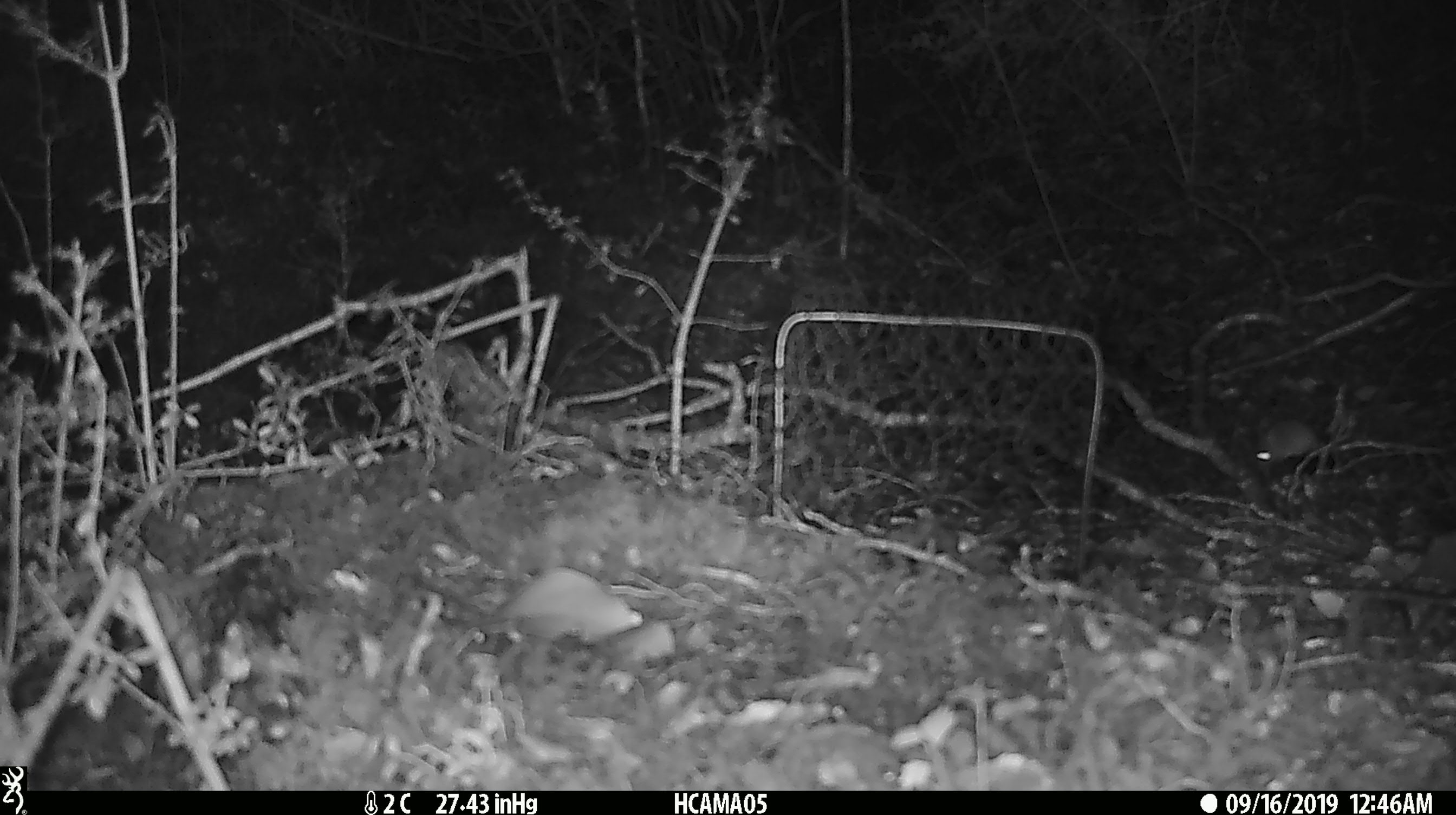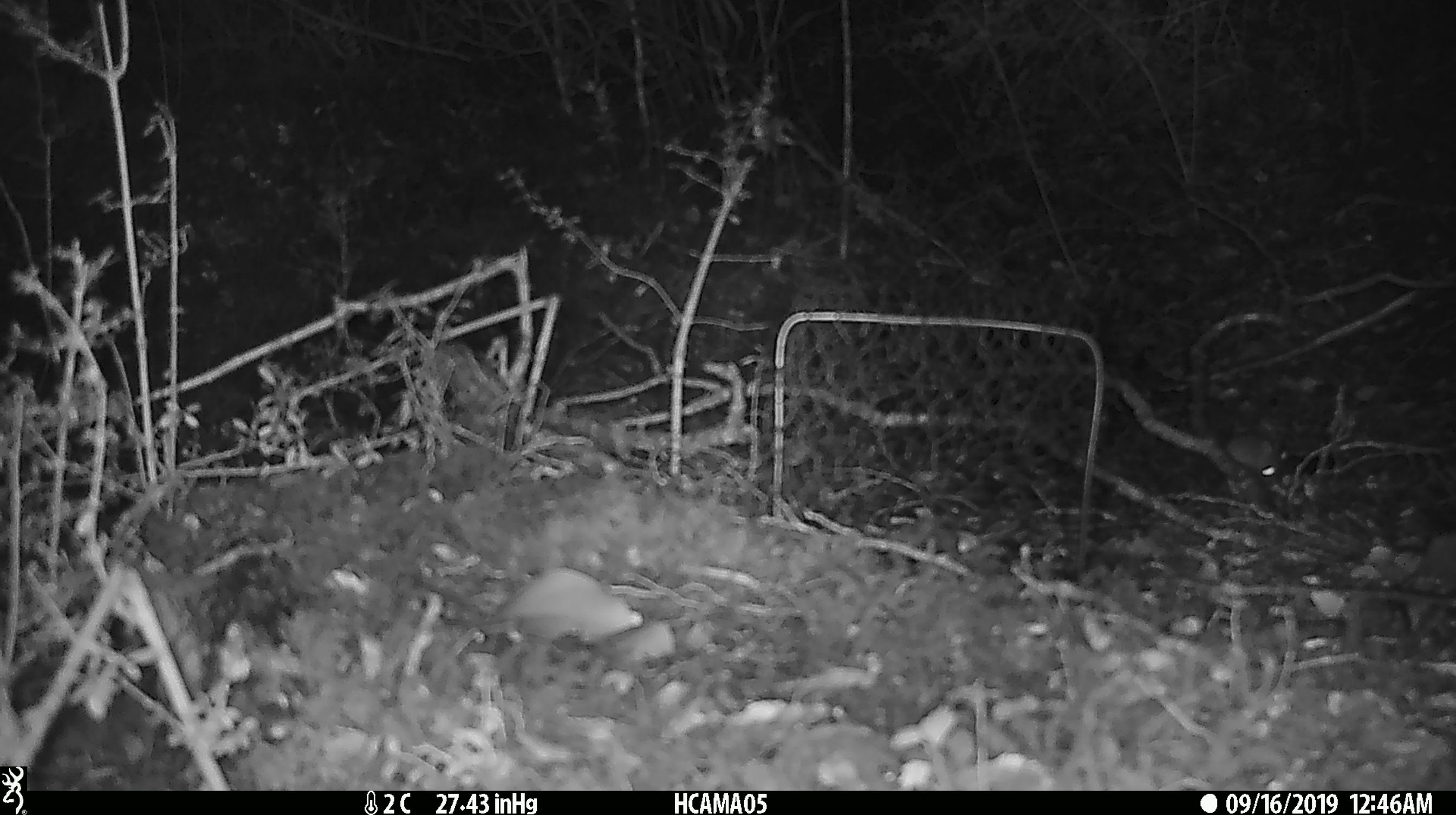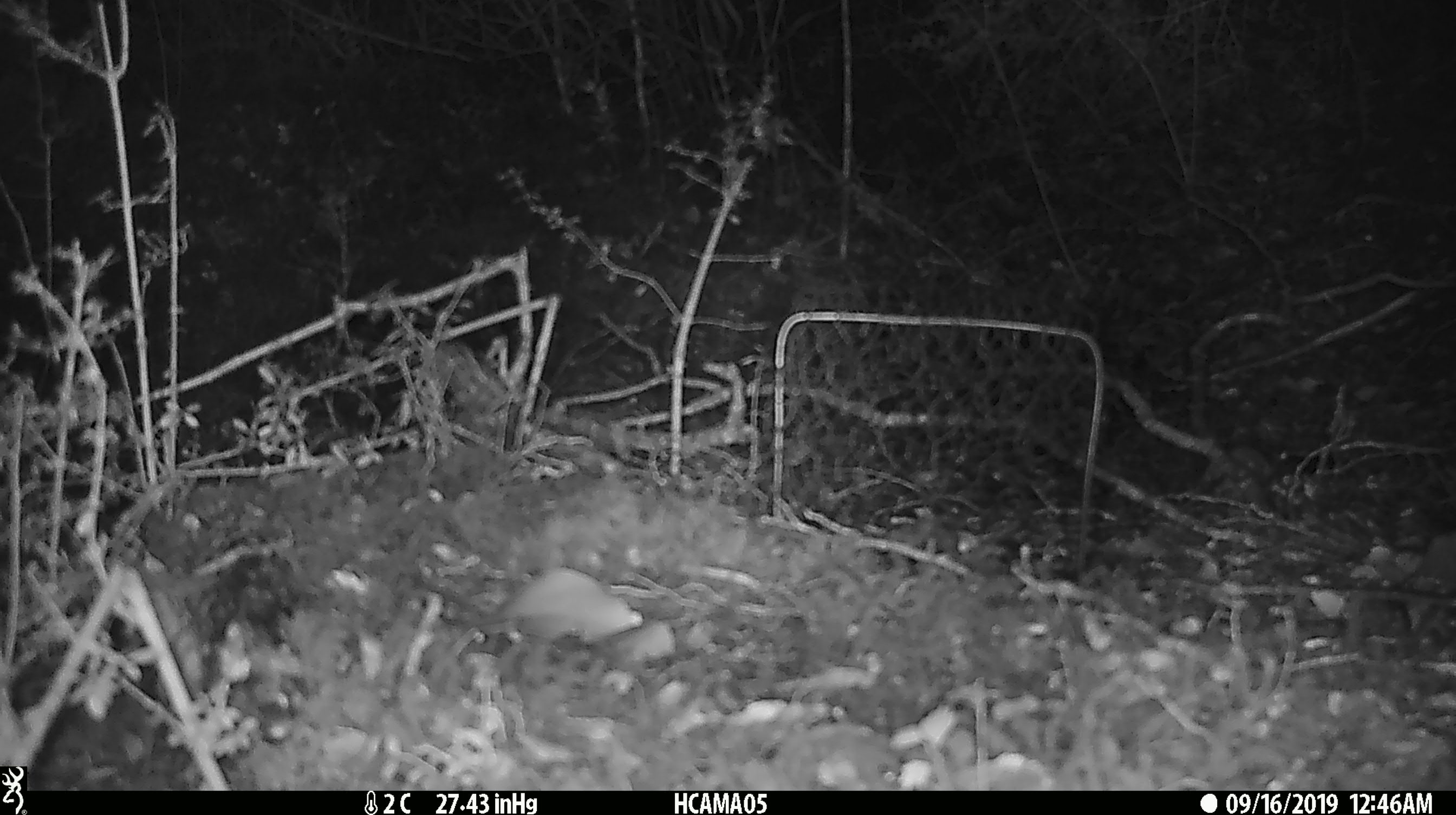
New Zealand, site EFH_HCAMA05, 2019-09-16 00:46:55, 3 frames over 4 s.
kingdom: Animalia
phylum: Chordata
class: Mammalia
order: Rodentia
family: Muridae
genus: Mus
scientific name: Mus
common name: mouse